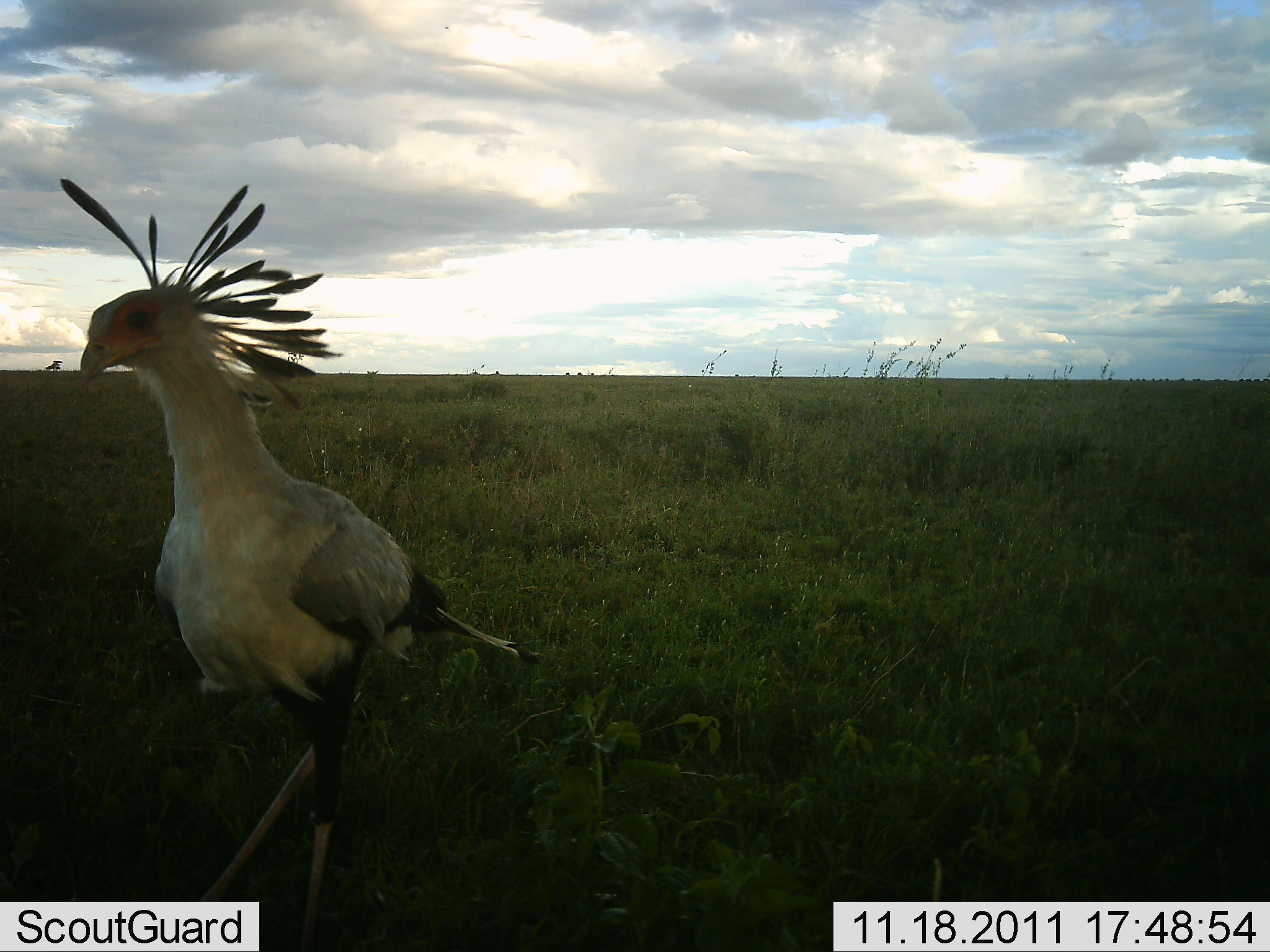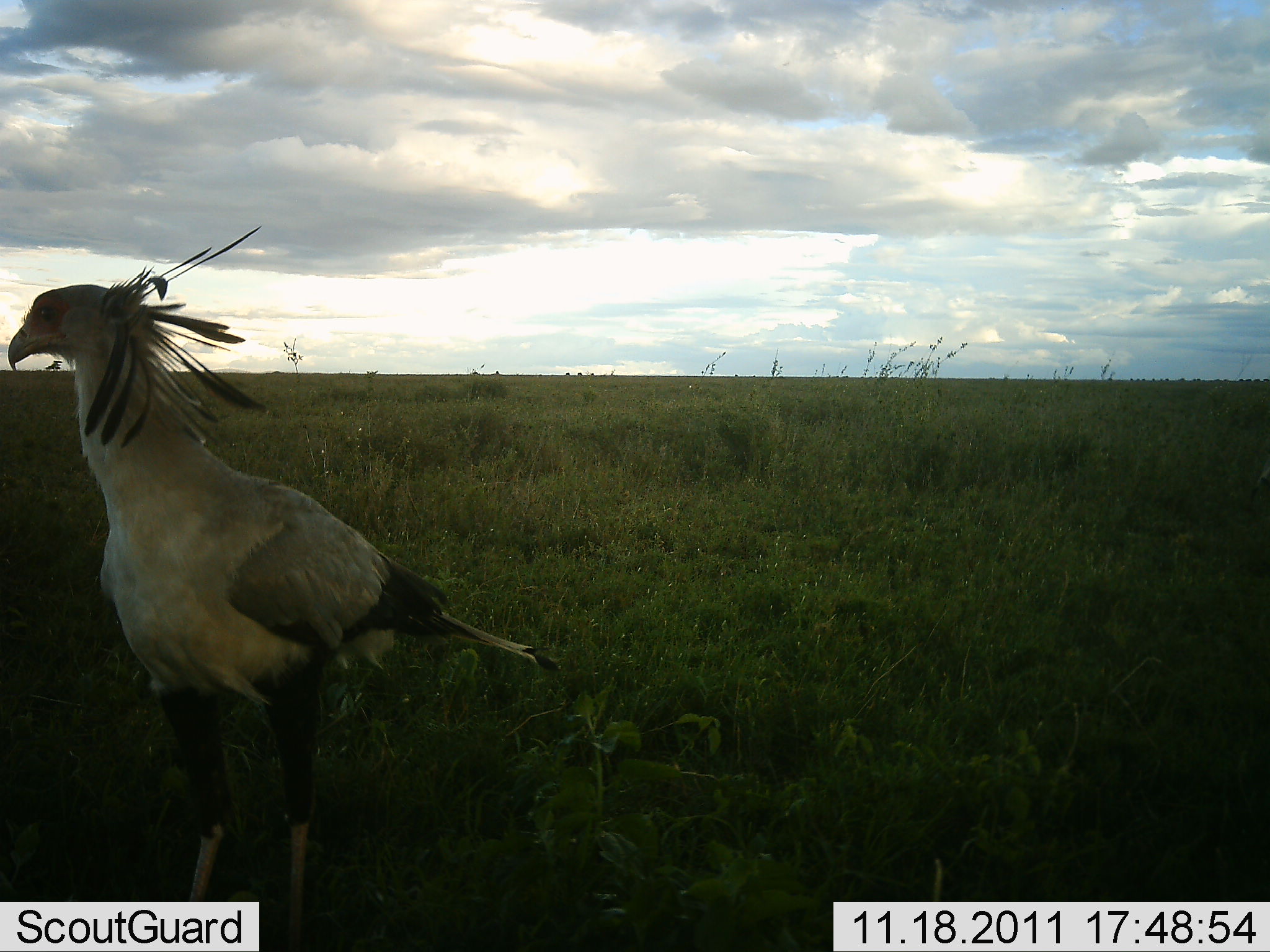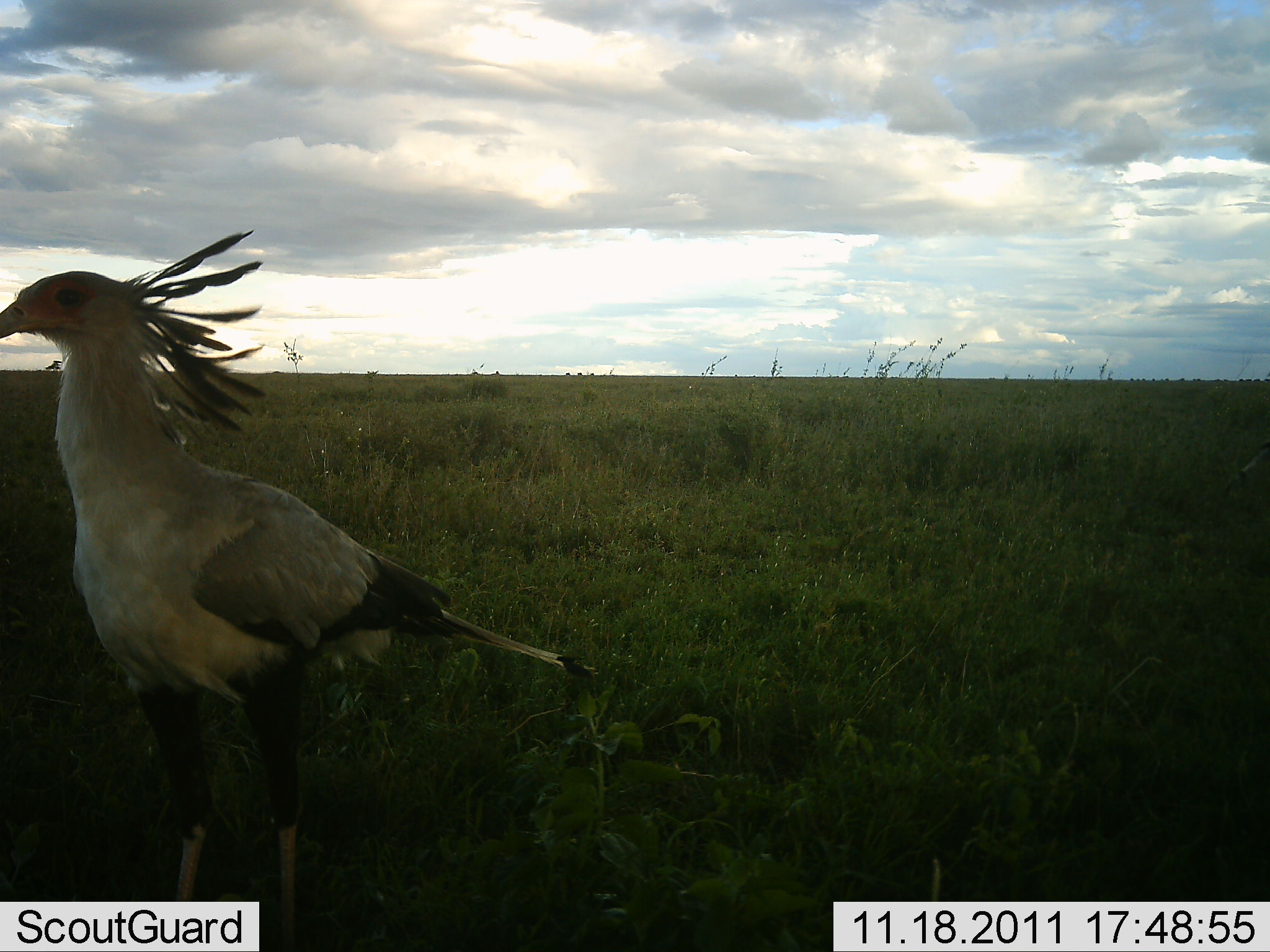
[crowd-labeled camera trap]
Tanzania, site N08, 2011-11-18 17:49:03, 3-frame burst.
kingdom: Animalia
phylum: Chordata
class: Aves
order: Accipitriformes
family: Sagittariidae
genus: Sagittarius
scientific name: Sagittarius serpentarius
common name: secretary bird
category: secretarybird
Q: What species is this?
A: Secretarybird (secretary bird) (Sagittarius serpentarius).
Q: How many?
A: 1.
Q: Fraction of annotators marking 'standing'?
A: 92%.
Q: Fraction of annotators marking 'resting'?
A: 8%.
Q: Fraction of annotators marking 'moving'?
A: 8%.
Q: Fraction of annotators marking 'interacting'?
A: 0%.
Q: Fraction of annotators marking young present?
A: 0%.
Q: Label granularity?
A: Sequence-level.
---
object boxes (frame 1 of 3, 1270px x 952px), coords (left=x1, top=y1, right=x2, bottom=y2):
animal: (left=60, top=174, right=544, bottom=952)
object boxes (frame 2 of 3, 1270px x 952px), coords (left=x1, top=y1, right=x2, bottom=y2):
animal: (left=4, top=221, right=570, bottom=947)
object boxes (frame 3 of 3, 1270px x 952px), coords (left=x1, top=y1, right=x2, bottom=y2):
animal: (left=0, top=228, right=610, bottom=948)